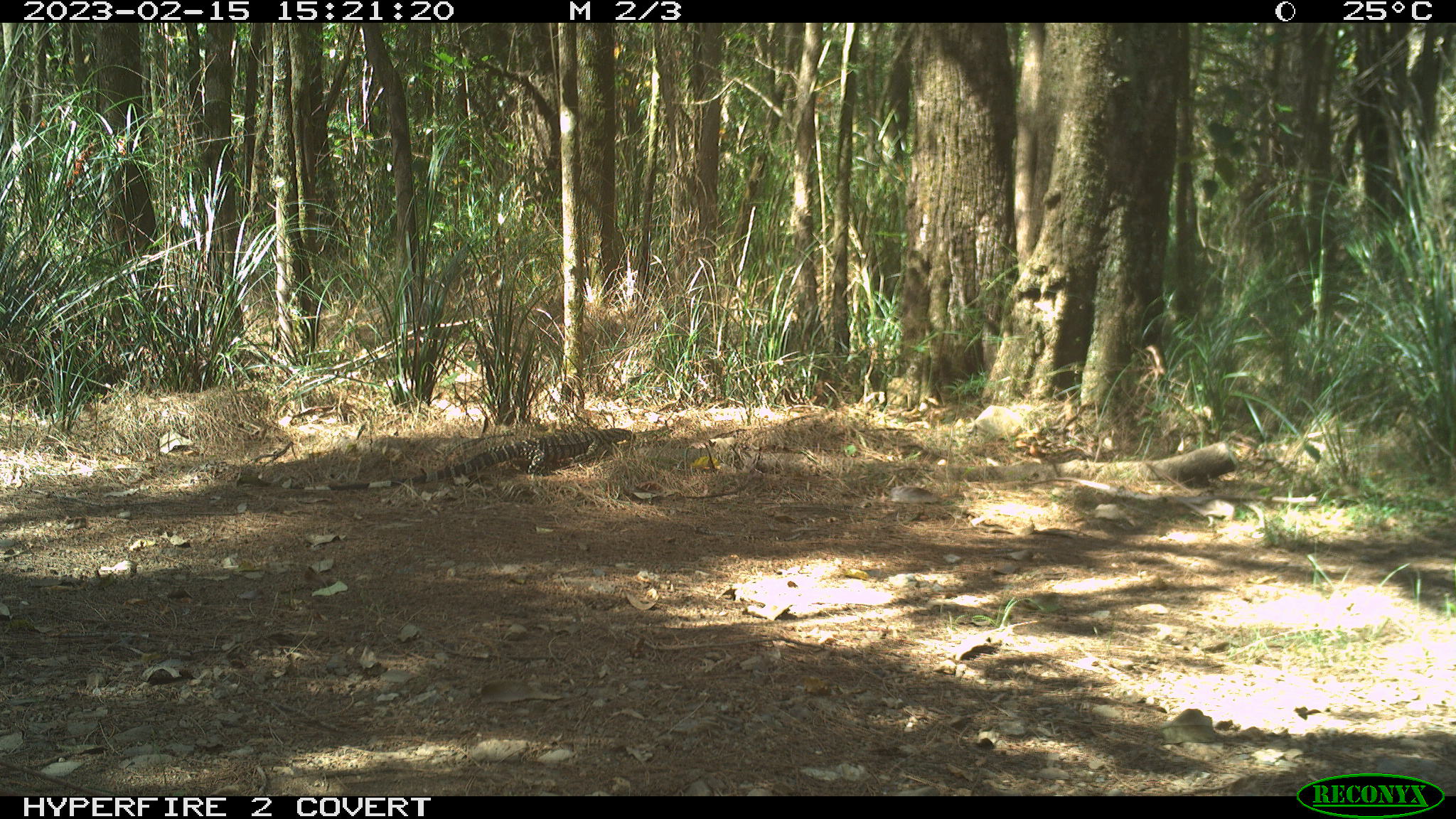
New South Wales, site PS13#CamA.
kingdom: Animalia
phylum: Chordata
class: Reptilia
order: Squamata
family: Varanidae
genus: Varanus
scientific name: Varanus varius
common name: lace monitor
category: goanna